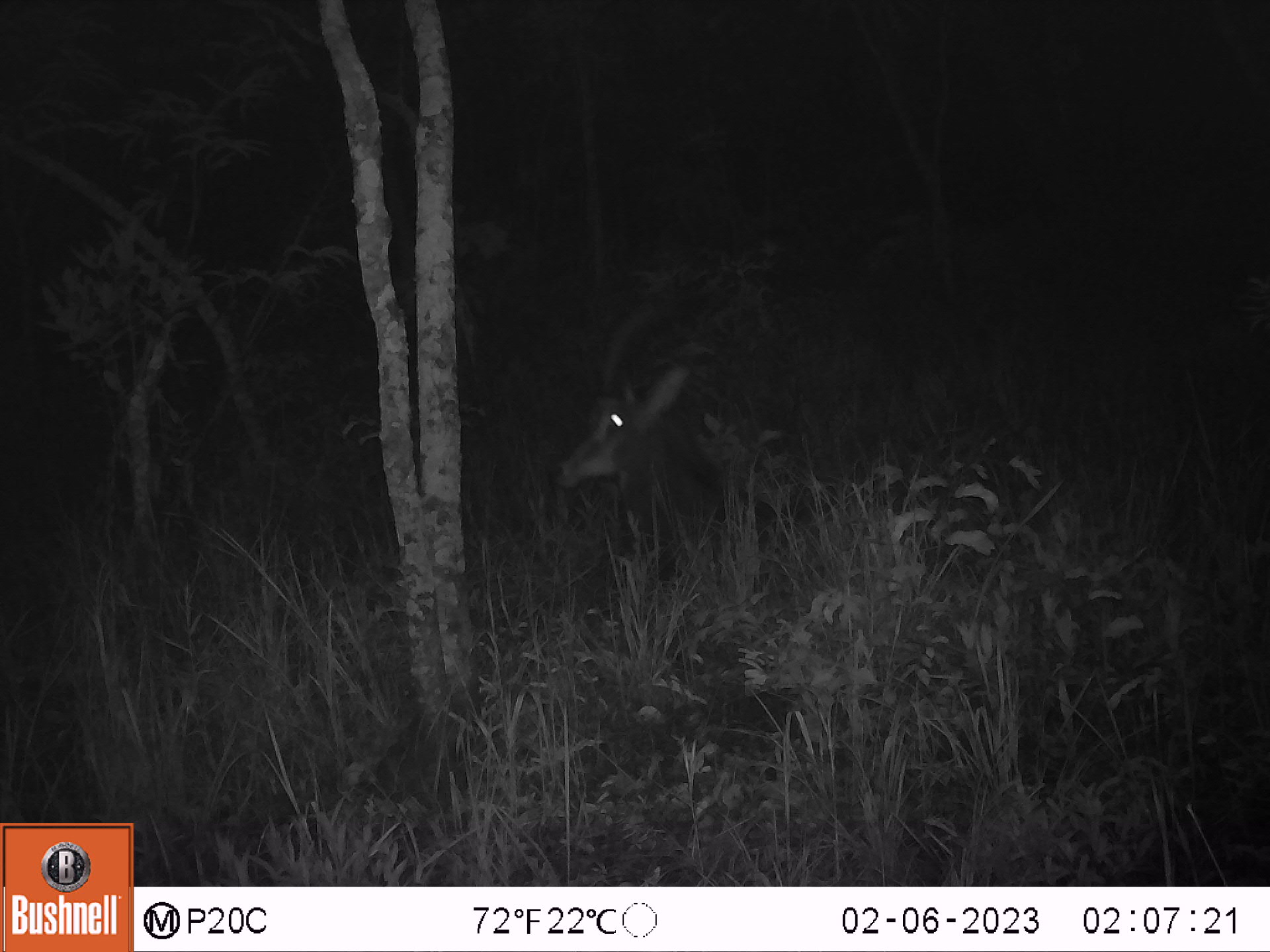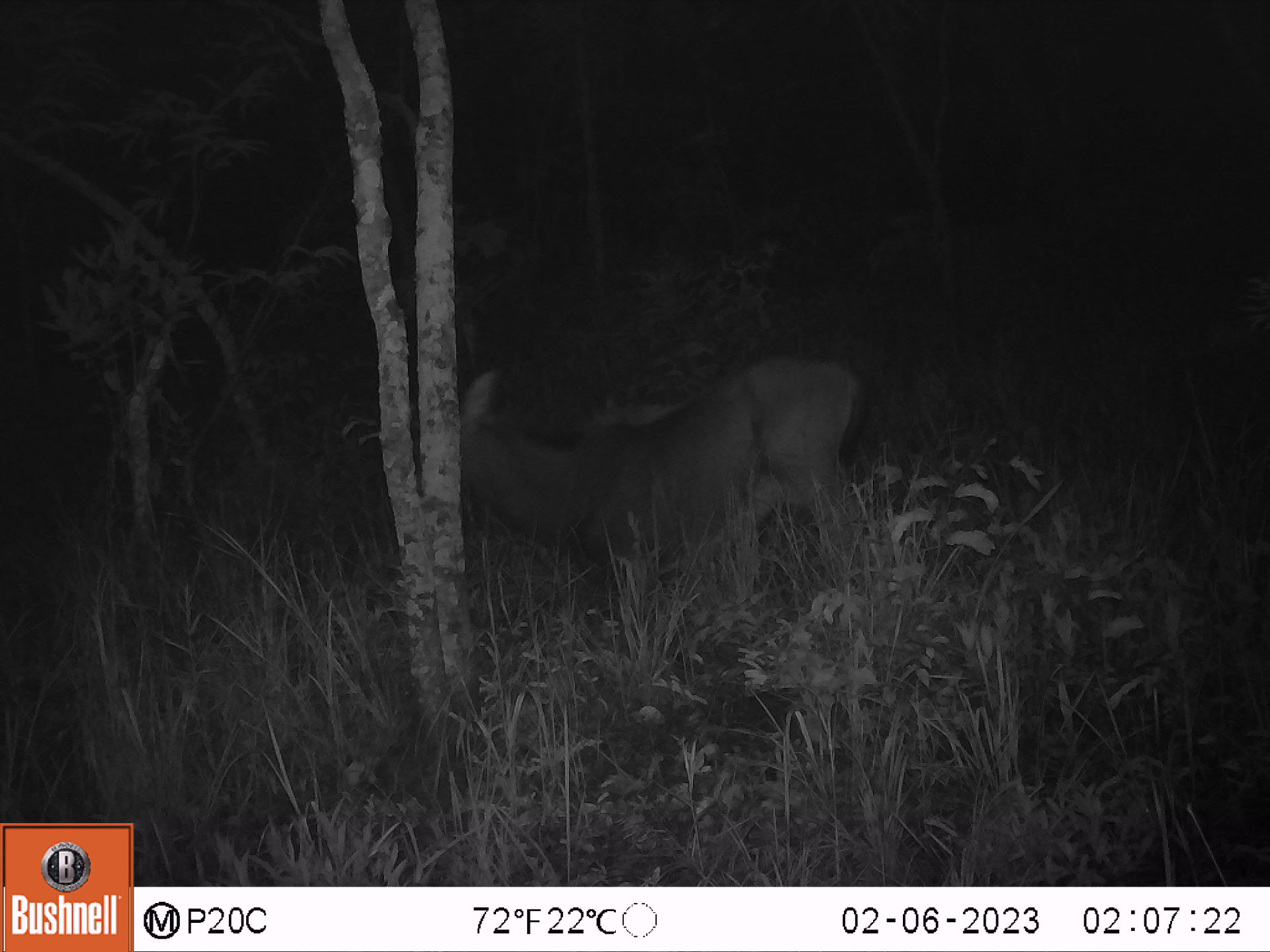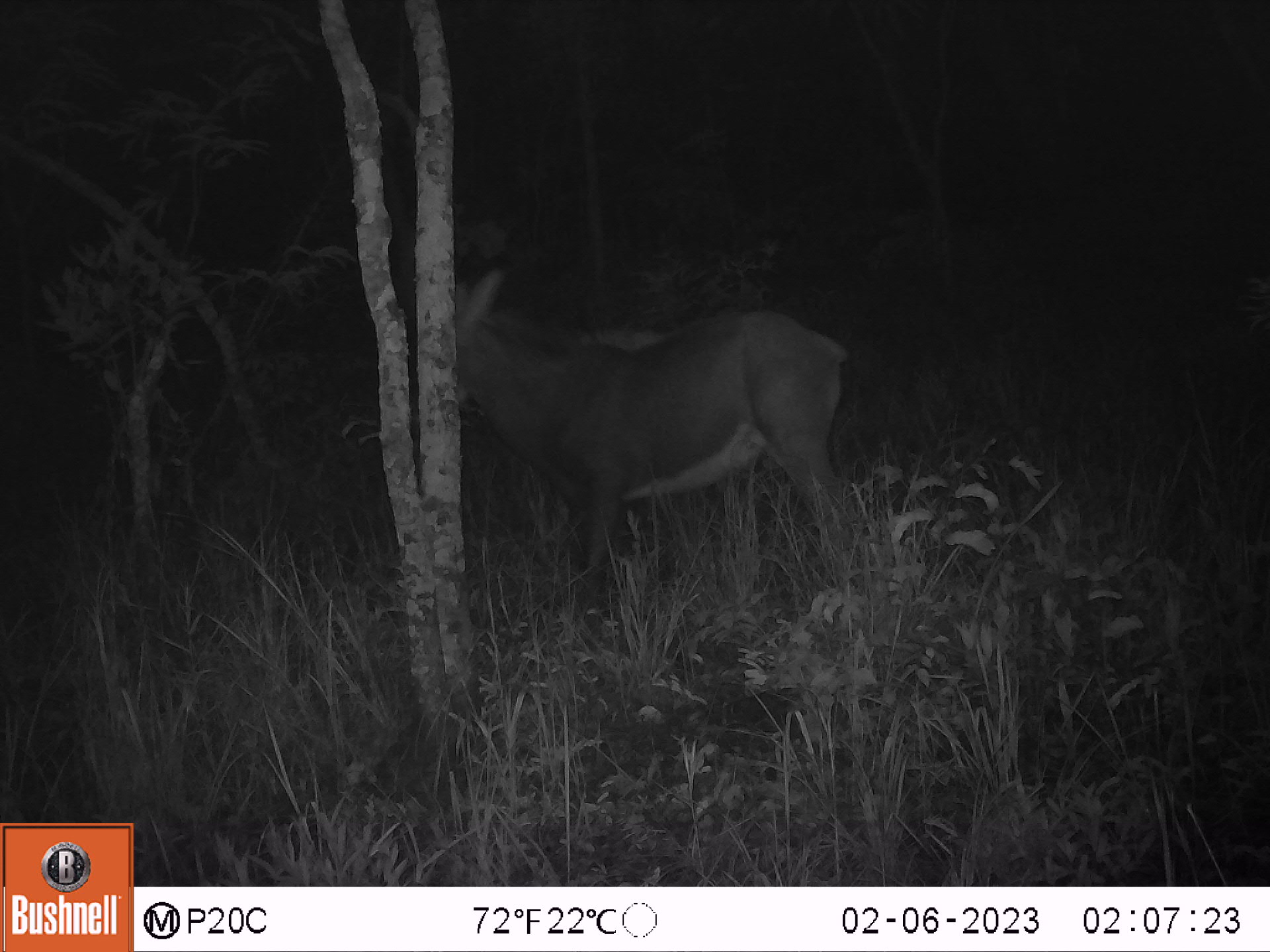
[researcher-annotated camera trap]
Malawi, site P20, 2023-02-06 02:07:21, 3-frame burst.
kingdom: Animalia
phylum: Chordata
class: Mammalia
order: Artiodactyla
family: Bovidae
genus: Hippotragus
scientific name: Hippotragus niger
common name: sable antelope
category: sable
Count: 1.